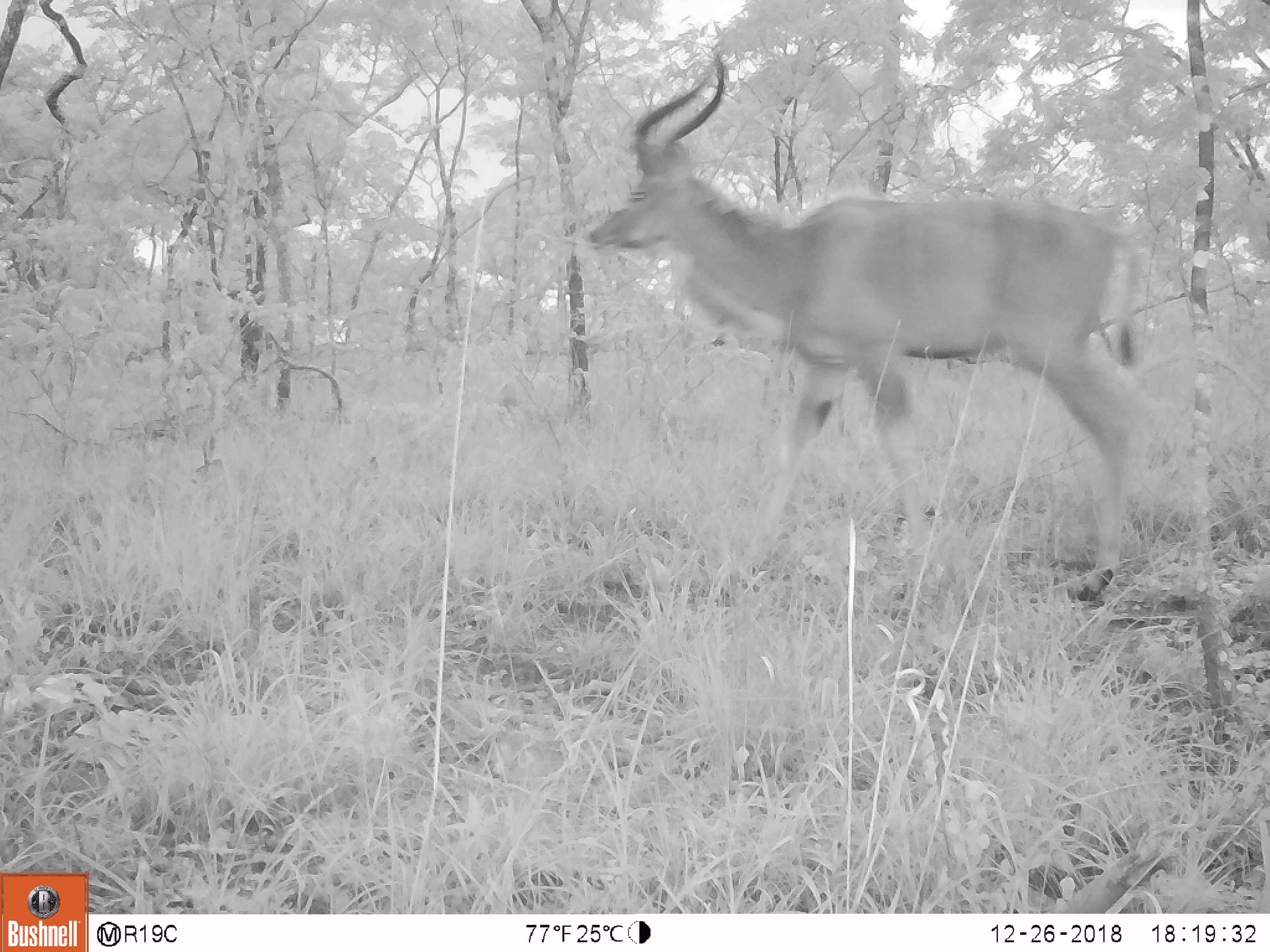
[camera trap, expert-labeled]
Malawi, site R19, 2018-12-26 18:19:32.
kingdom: Animalia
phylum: Chordata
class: Mammalia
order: Artiodactyla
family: Bovidae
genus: Tragelaphus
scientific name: Tragelaphus strepsiceros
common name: greater kudu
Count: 1.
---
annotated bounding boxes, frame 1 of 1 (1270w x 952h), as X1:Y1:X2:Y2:
greater kudu: 577:44:1195:614